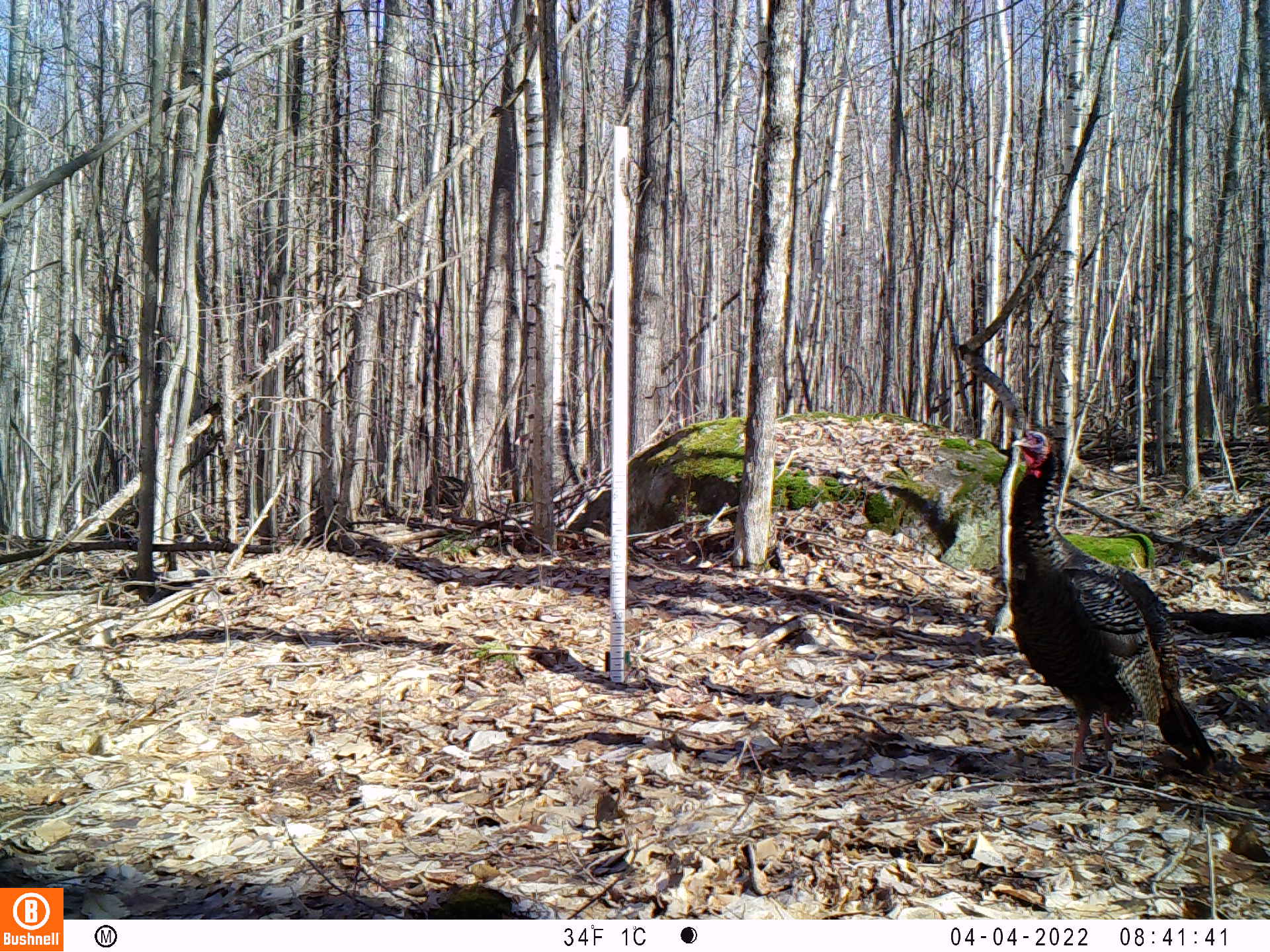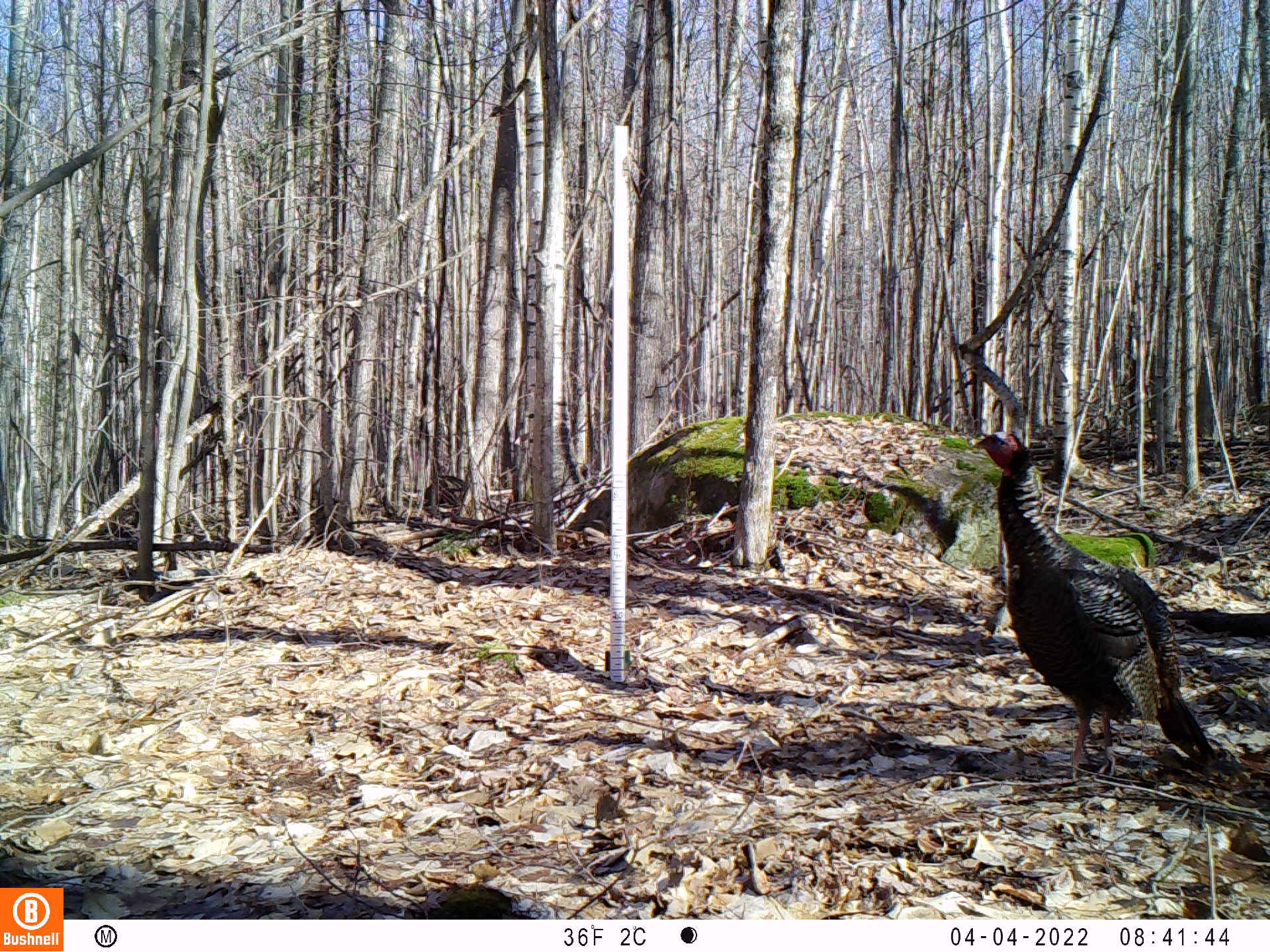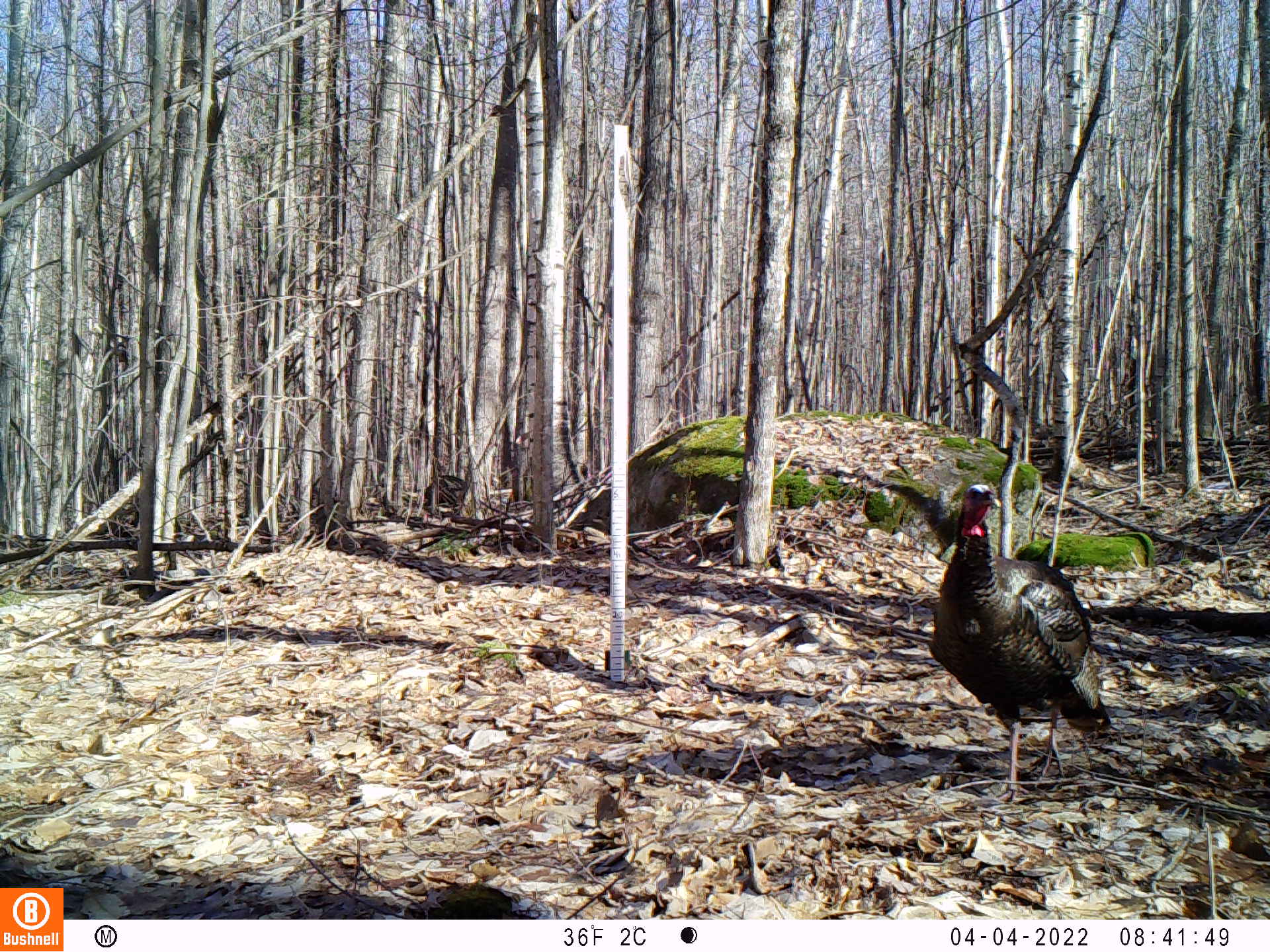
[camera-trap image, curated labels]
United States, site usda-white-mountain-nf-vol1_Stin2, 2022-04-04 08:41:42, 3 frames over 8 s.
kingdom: Animalia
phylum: Chordata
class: Aves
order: Galliformes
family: Phasianidae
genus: Meleagris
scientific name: Meleagris gallopavo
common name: wild turkey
Wild turkey (Meleagris gallopavo).